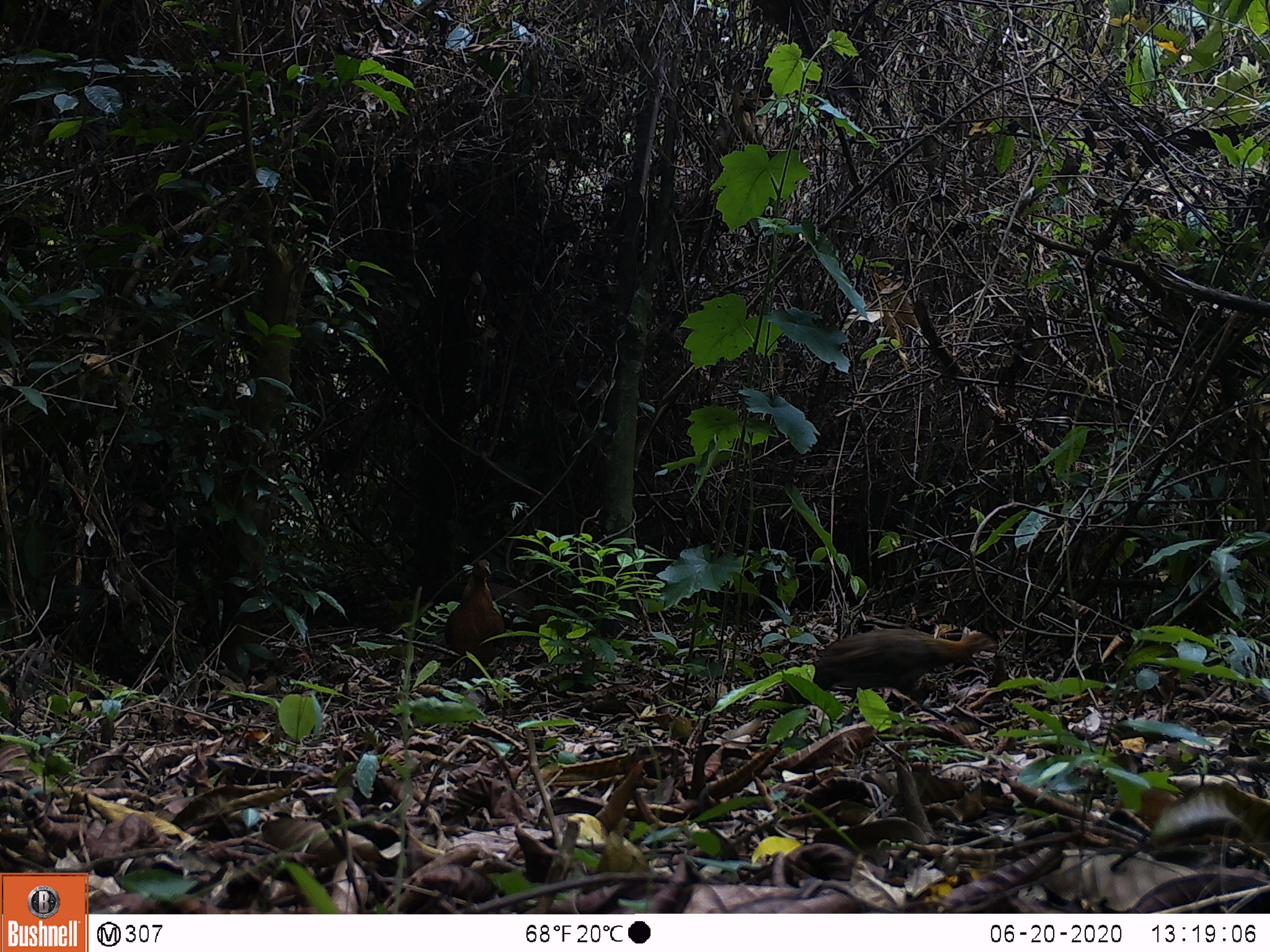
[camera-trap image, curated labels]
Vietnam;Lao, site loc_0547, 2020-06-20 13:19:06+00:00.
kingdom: Animalia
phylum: Chordata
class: Aves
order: Galliformes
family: Phasianidae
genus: Gallus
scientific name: Gallus gallus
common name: red junglefowl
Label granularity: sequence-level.